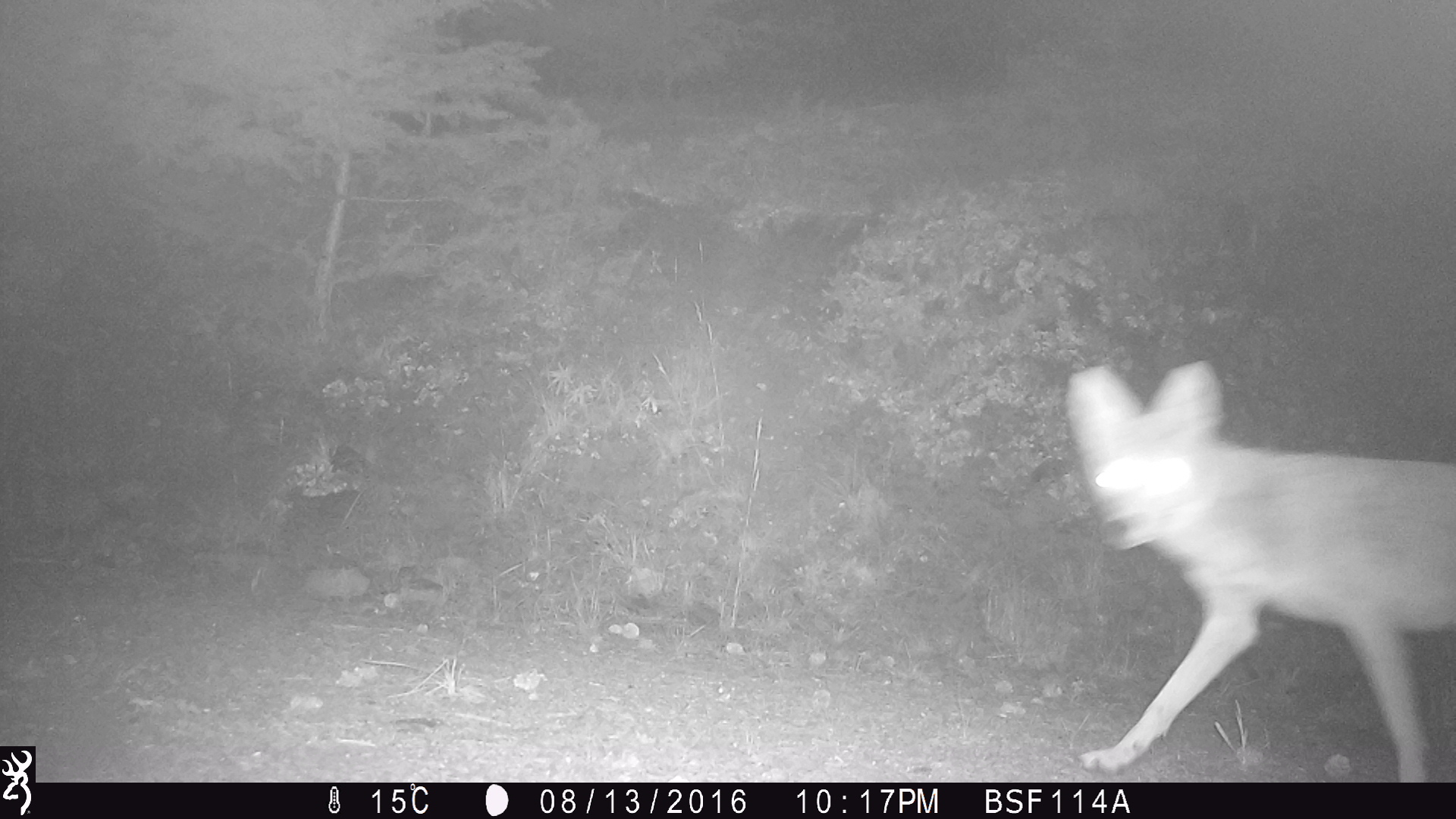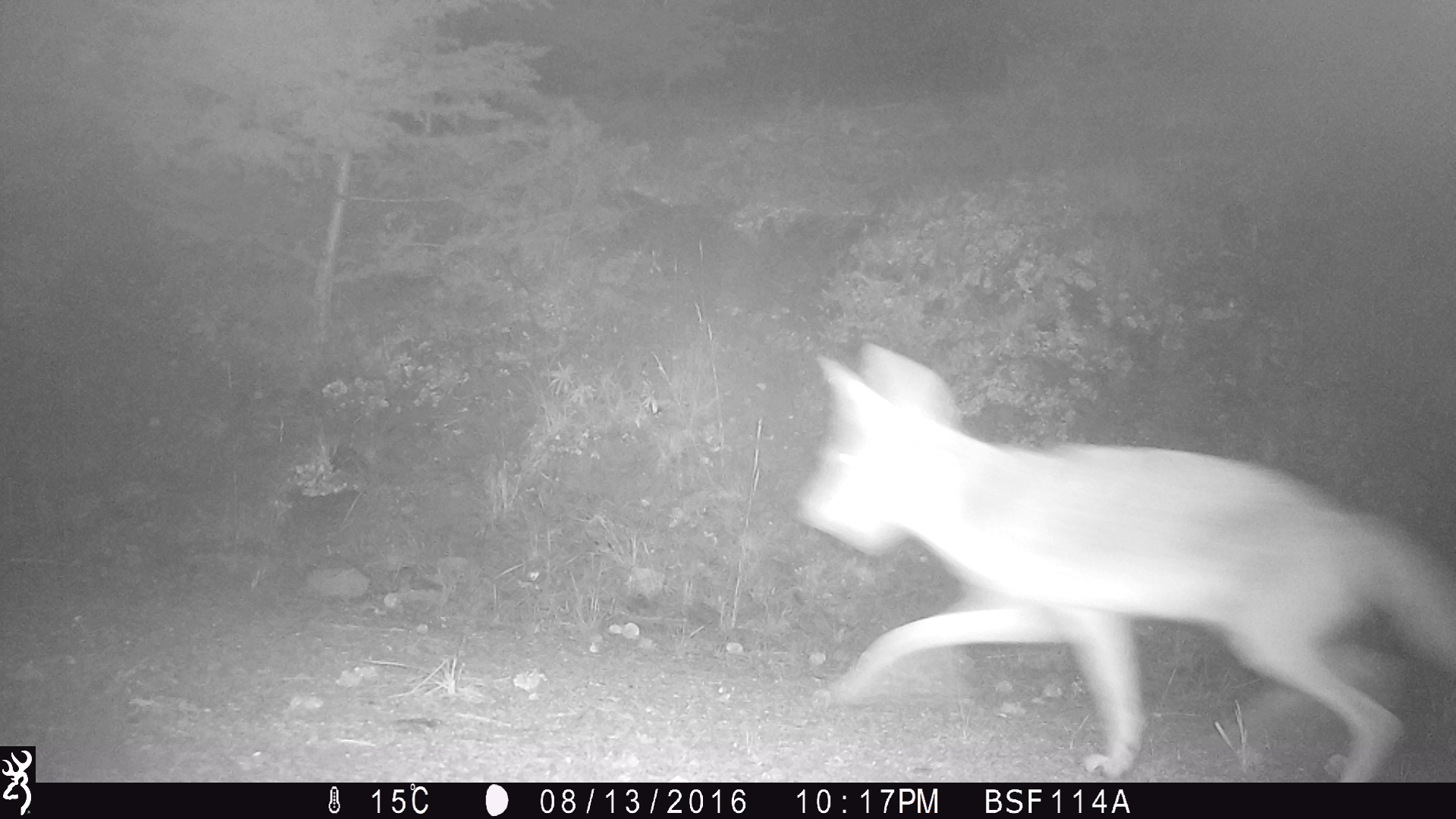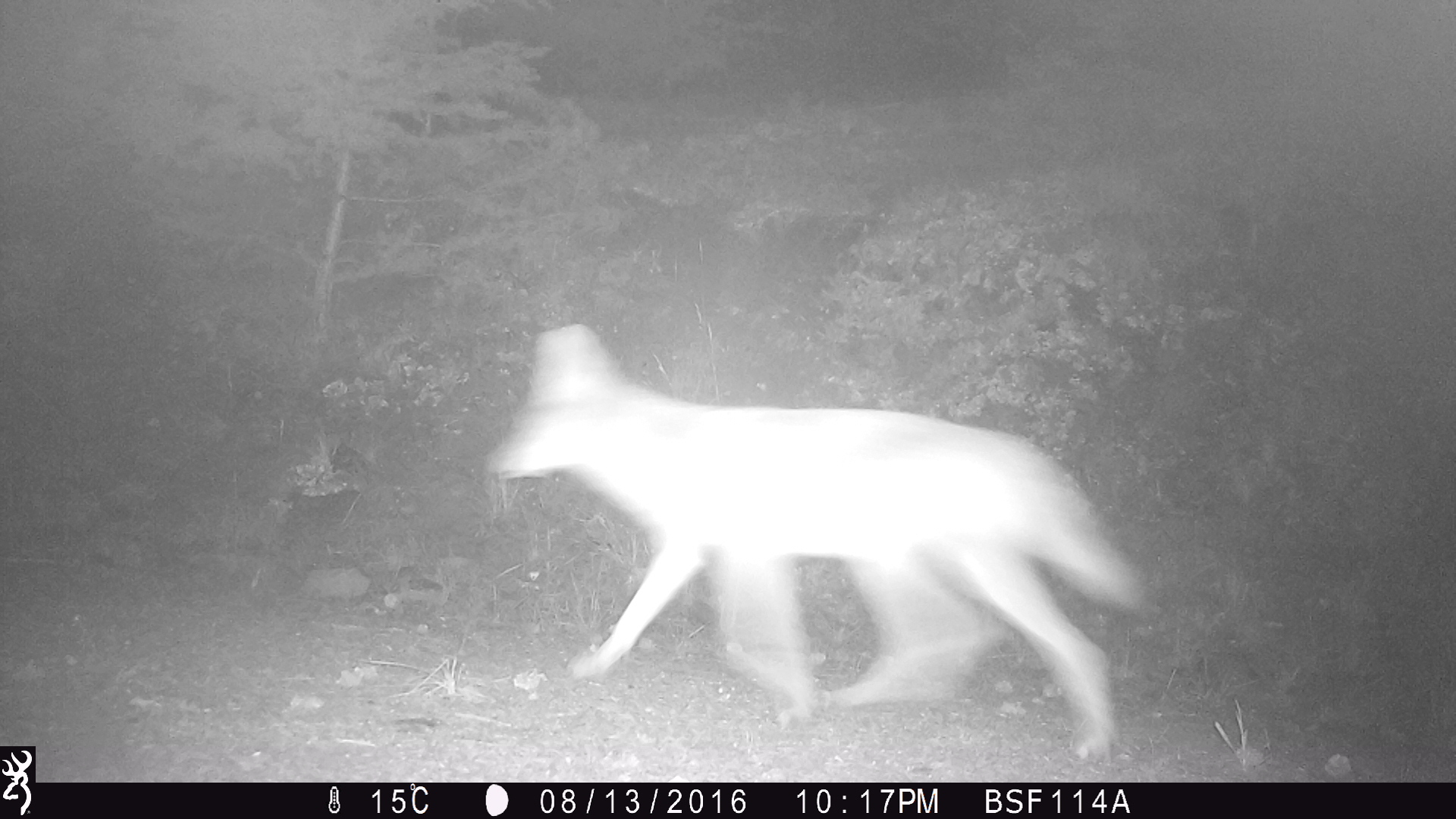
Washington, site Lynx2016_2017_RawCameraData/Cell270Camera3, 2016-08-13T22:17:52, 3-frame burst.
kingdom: Animalia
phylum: Chordata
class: Mammalia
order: Carnivora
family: Canidae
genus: Canis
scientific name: Canis latrans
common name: coyote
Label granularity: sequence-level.